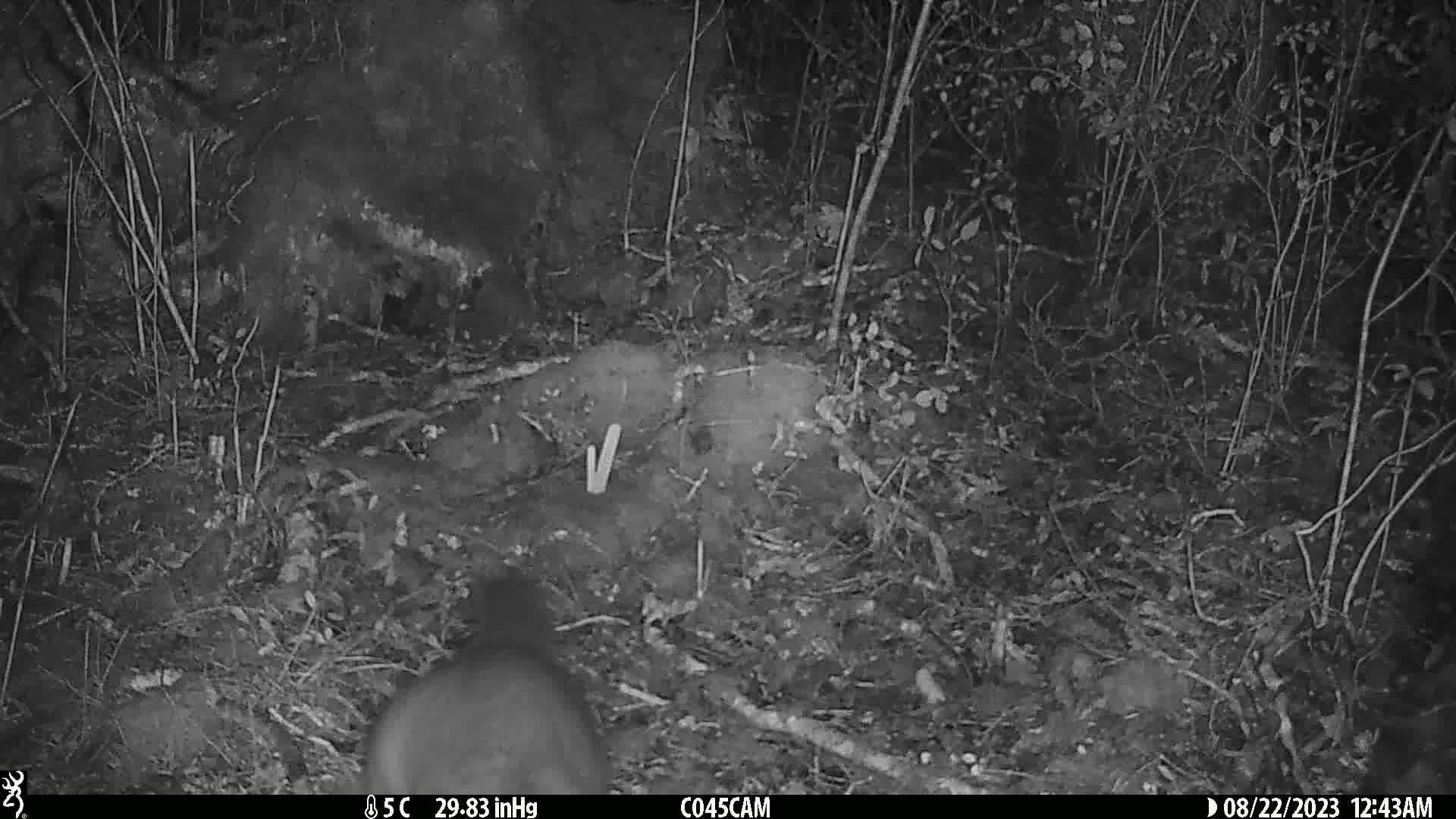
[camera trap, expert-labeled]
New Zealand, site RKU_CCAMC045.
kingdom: Animalia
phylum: Chordata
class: Mammalia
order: Diprotodontia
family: Phalangeridae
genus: Trichosurus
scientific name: Trichosurus vulpecula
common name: common brushtail possum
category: possum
Possum (common brushtail possum) (Trichosurus vulpecula).